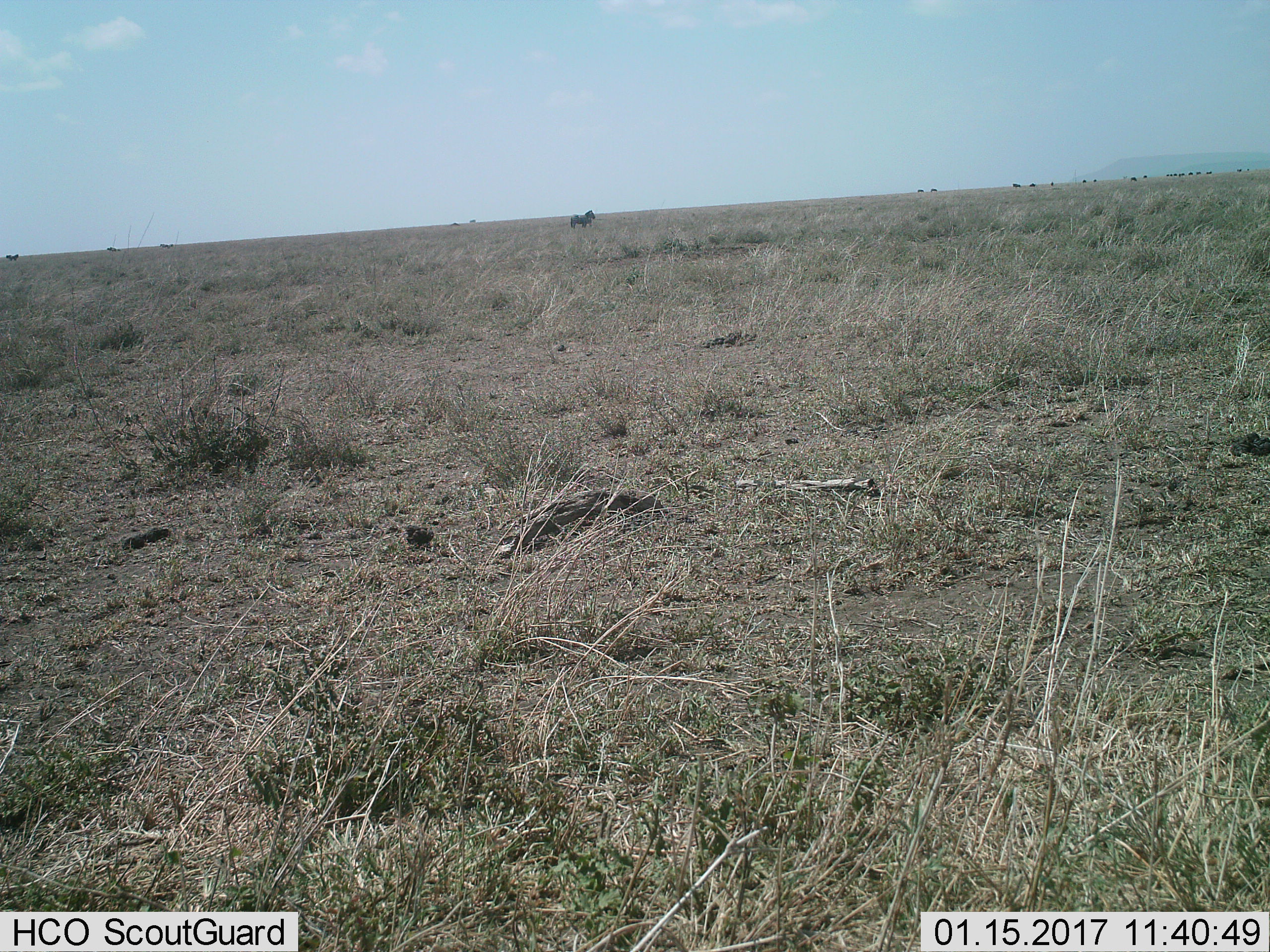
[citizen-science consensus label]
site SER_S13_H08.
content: unidentified animal